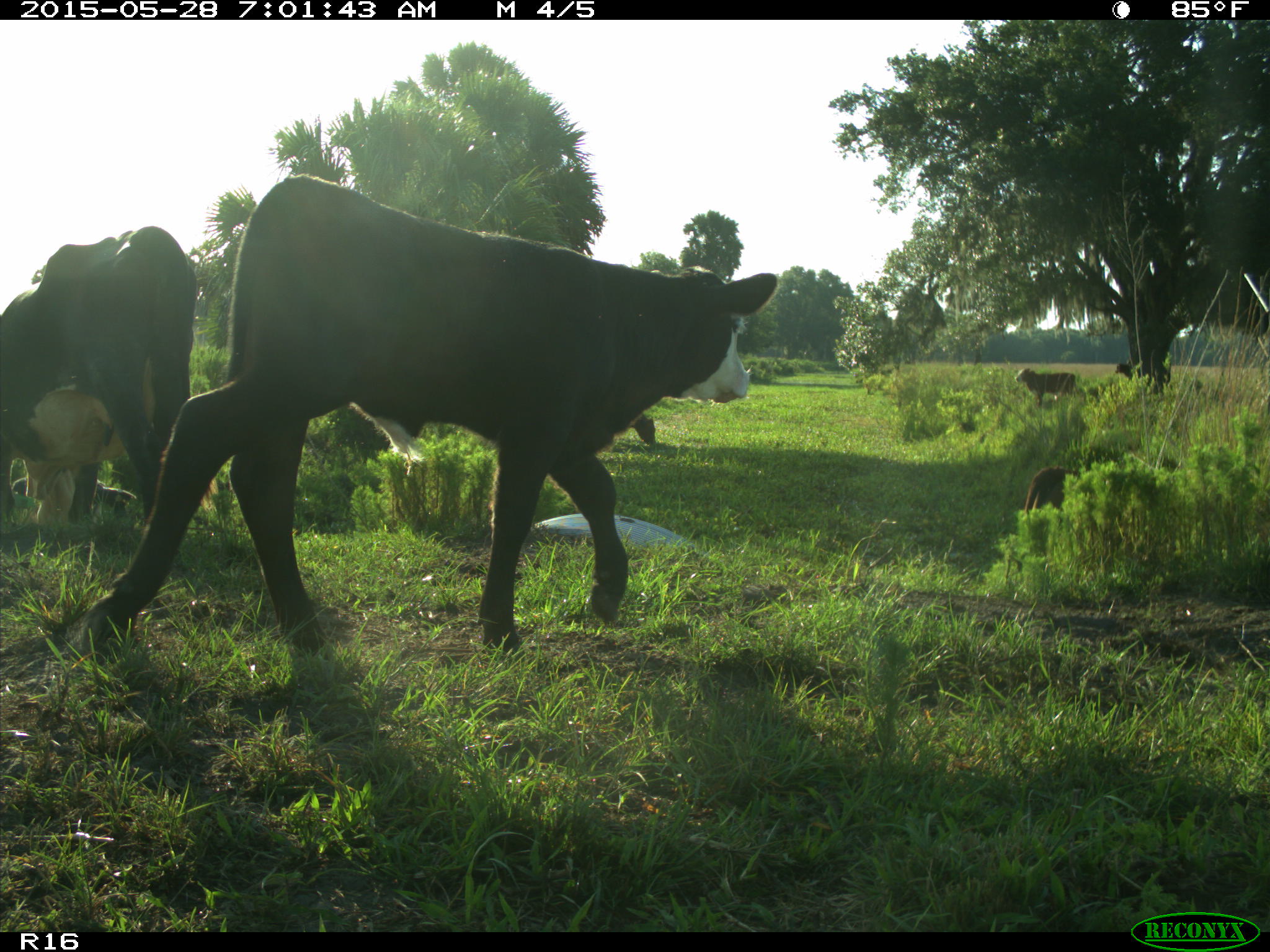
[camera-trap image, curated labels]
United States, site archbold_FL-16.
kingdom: Animalia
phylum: Chordata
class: Mammalia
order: Artiodactyla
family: Bovidae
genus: Bos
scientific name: Bos taurus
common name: domestic cow